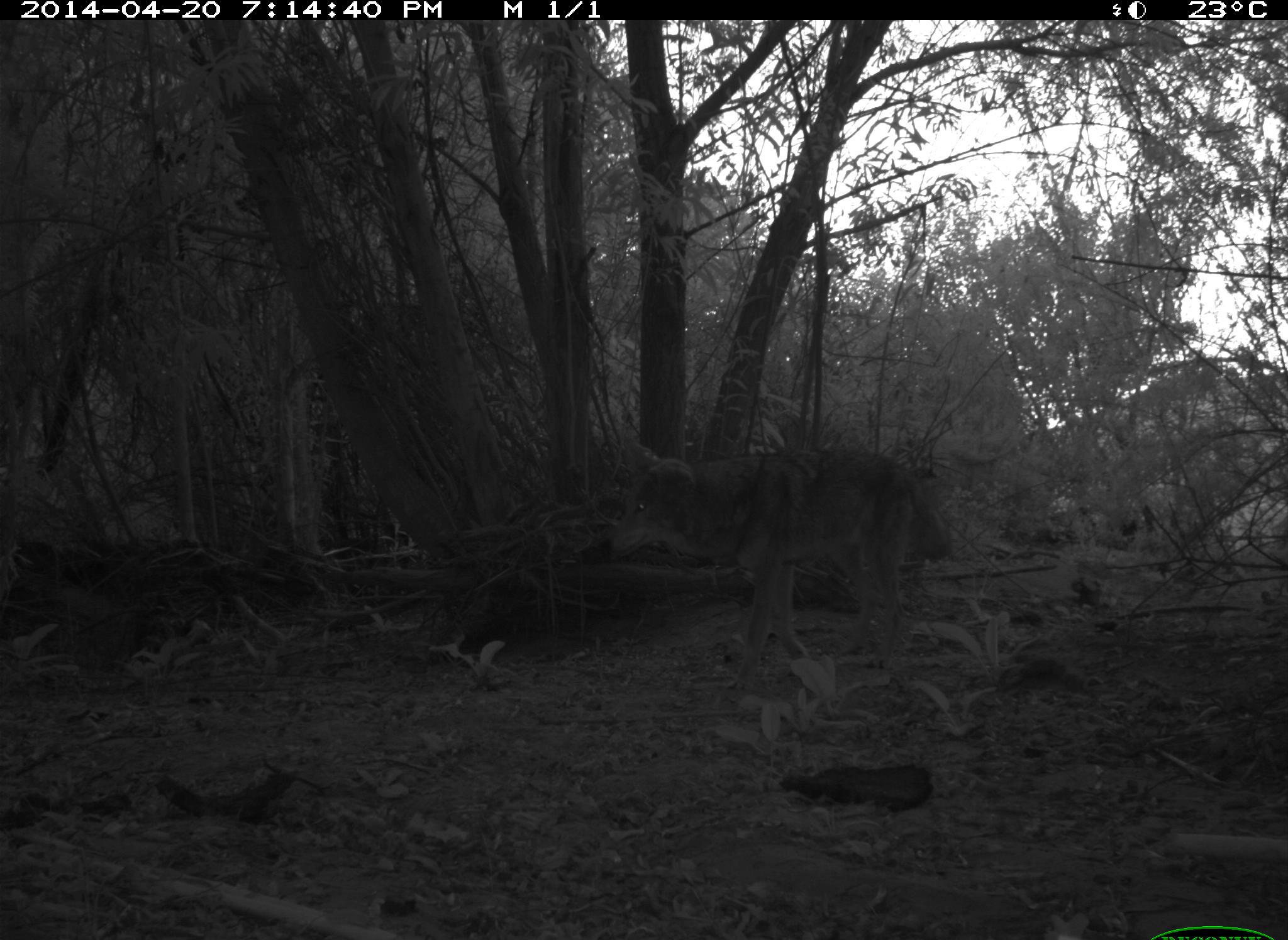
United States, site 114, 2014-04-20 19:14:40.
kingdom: Animalia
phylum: Chordata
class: Mammalia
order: Carnivora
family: Canidae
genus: Canis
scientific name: Canis latrans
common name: coyote